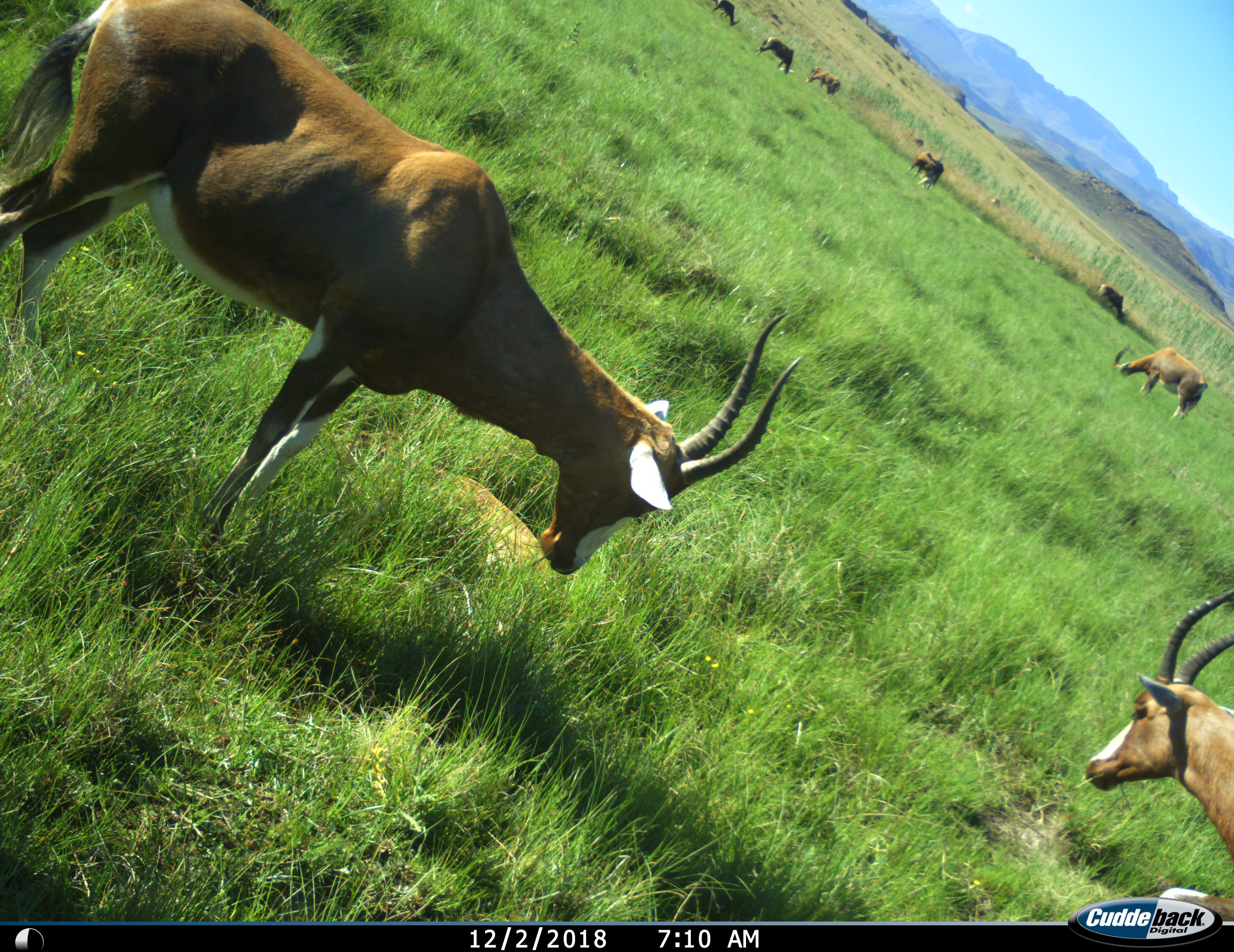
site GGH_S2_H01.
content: unidentified animal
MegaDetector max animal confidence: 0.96